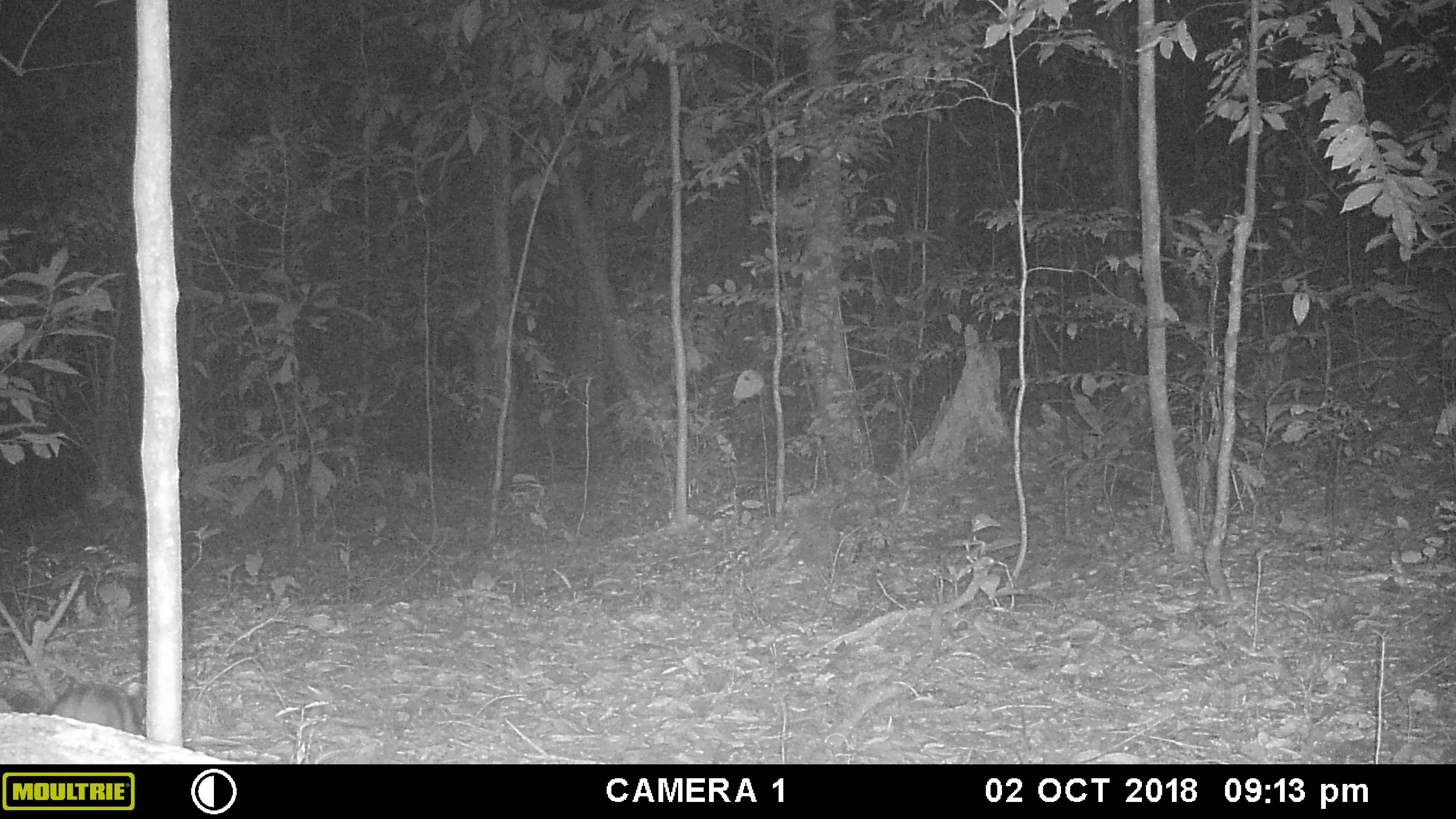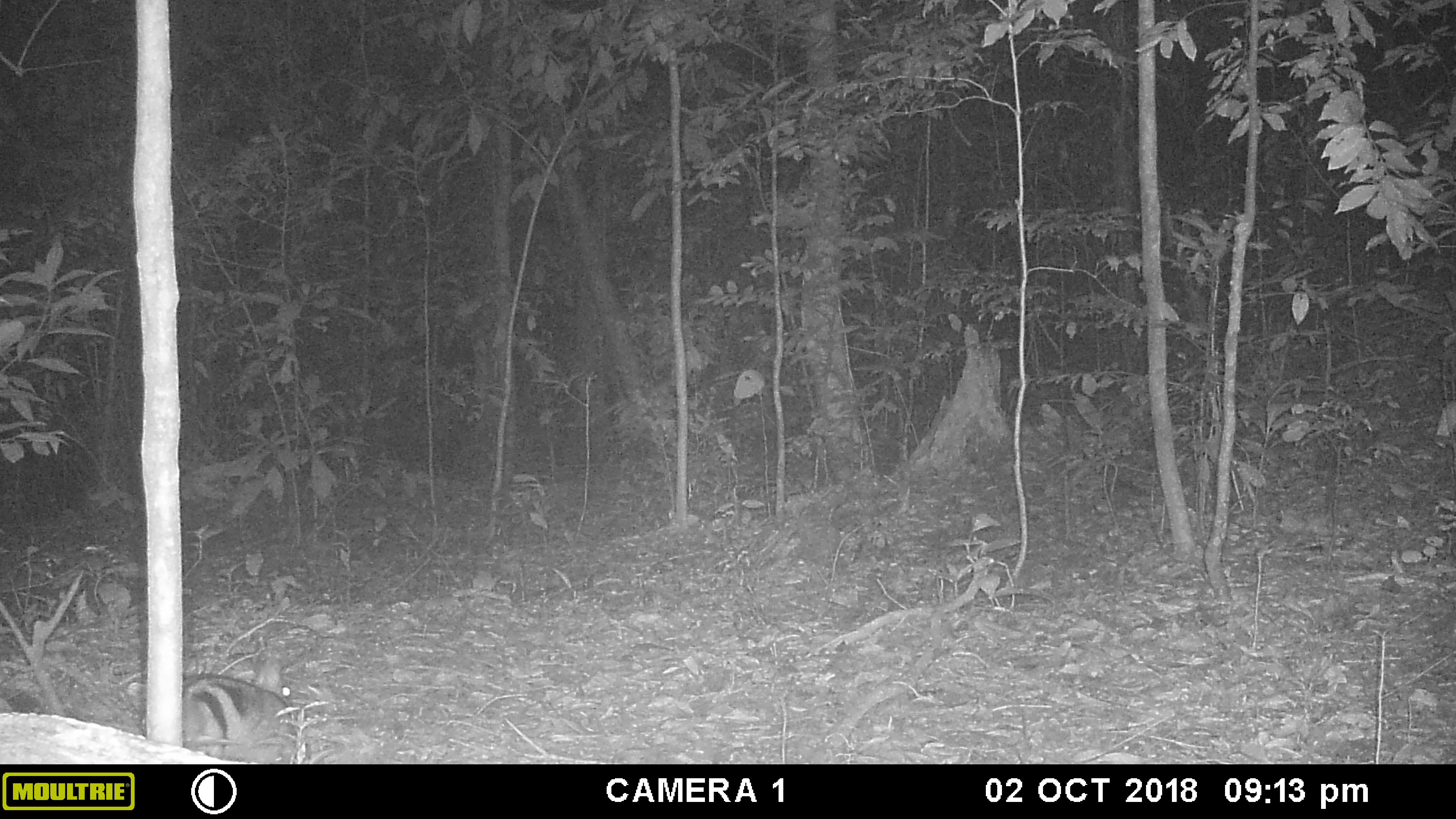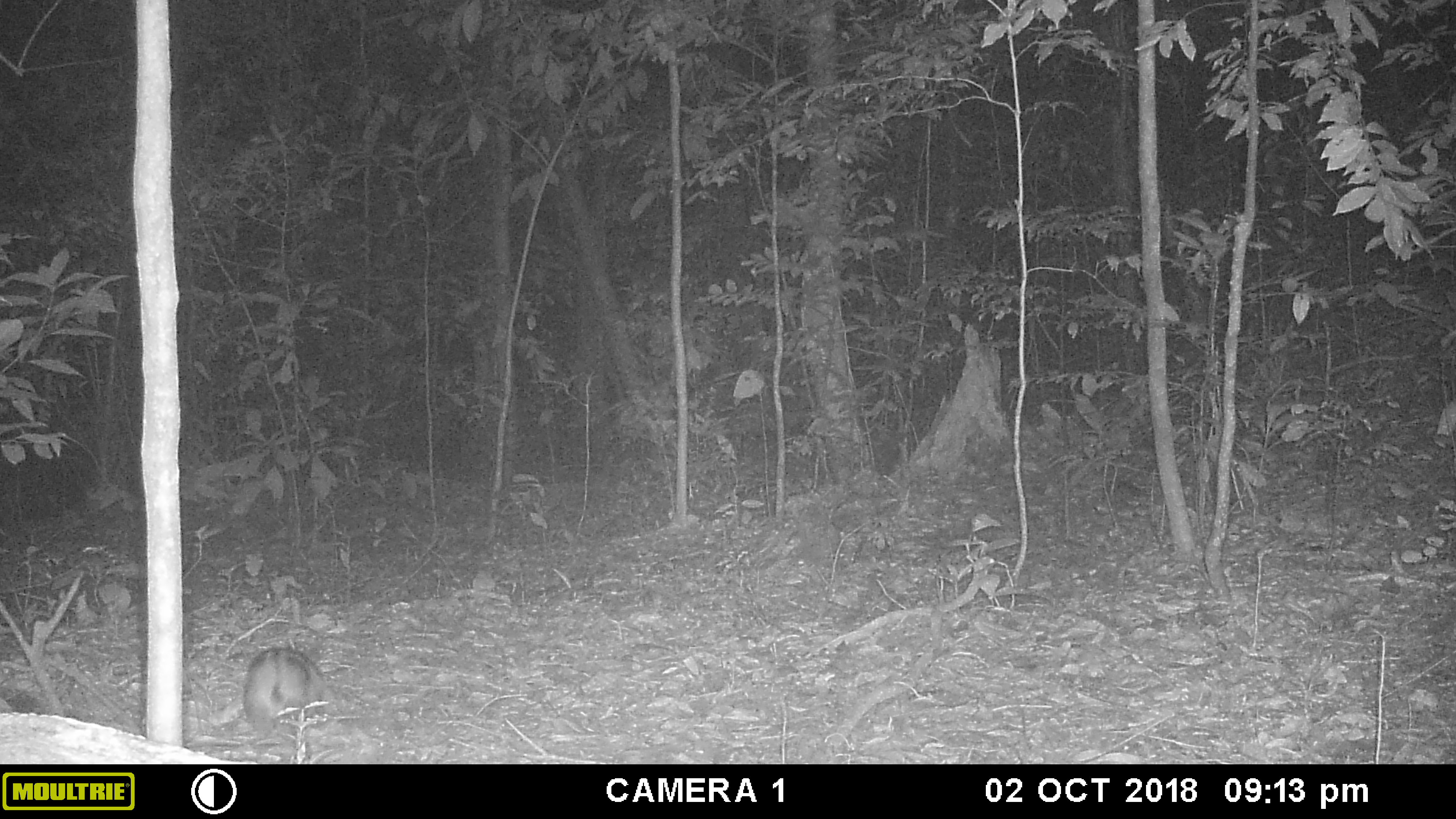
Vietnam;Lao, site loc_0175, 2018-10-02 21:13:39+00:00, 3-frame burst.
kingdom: Animalia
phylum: Chordata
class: Mammalia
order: Lagomorpha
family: Leporidae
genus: Nesolagus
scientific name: Nesolagus timminsi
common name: annamite striped rabbit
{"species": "annamite striped rabbit (Nesolagus timminsi)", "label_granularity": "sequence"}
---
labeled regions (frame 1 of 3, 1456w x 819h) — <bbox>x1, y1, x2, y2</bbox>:
annamite striped rabbit: <bbox>46, 683, 146, 736</bbox>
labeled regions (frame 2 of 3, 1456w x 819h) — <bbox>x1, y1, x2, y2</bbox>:
annamite striped rabbit: <bbox>141, 659, 299, 764</bbox>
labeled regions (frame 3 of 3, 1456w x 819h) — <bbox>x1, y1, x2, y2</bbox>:
annamite striped rabbit: <bbox>242, 647, 334, 741</bbox>